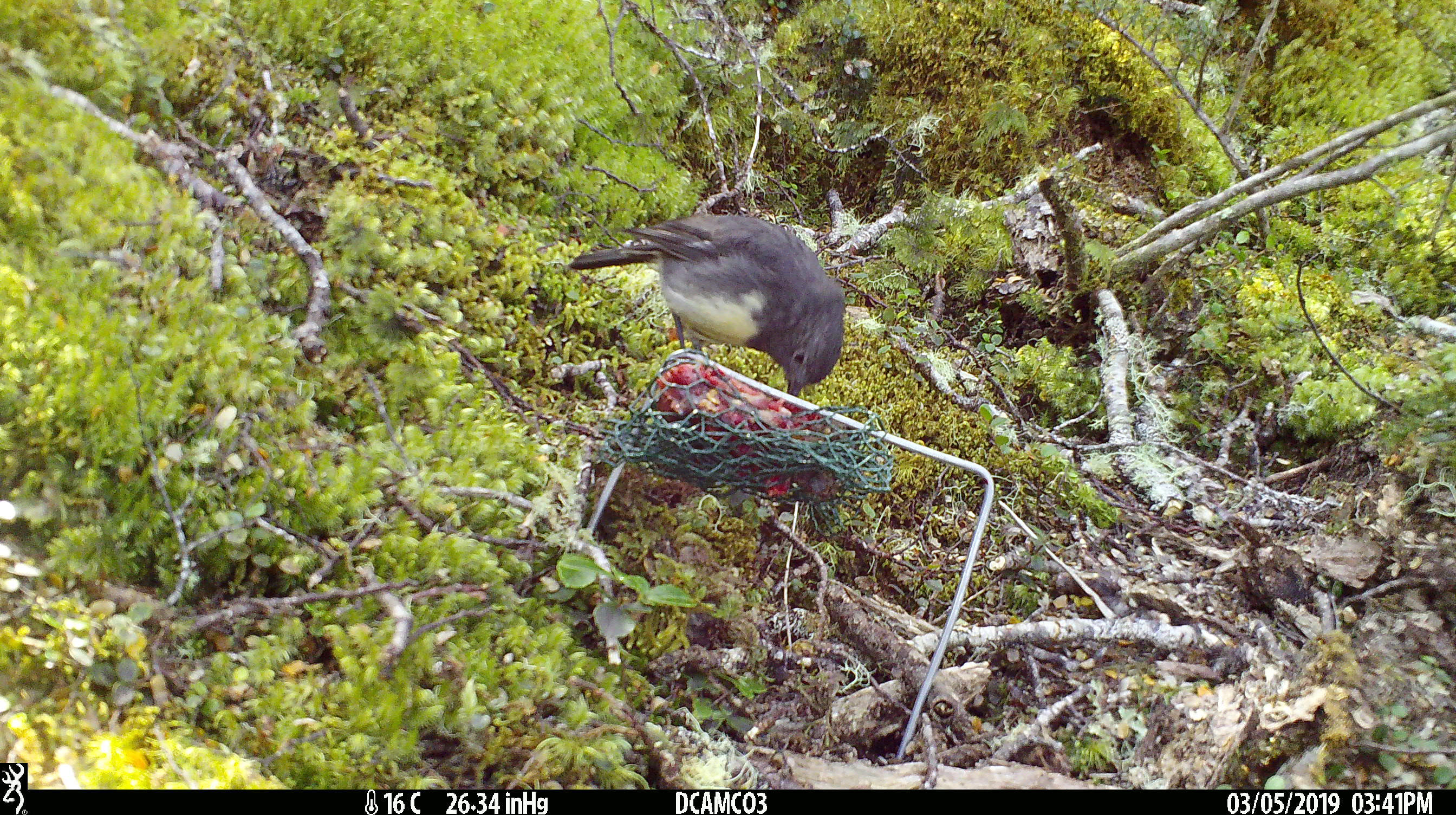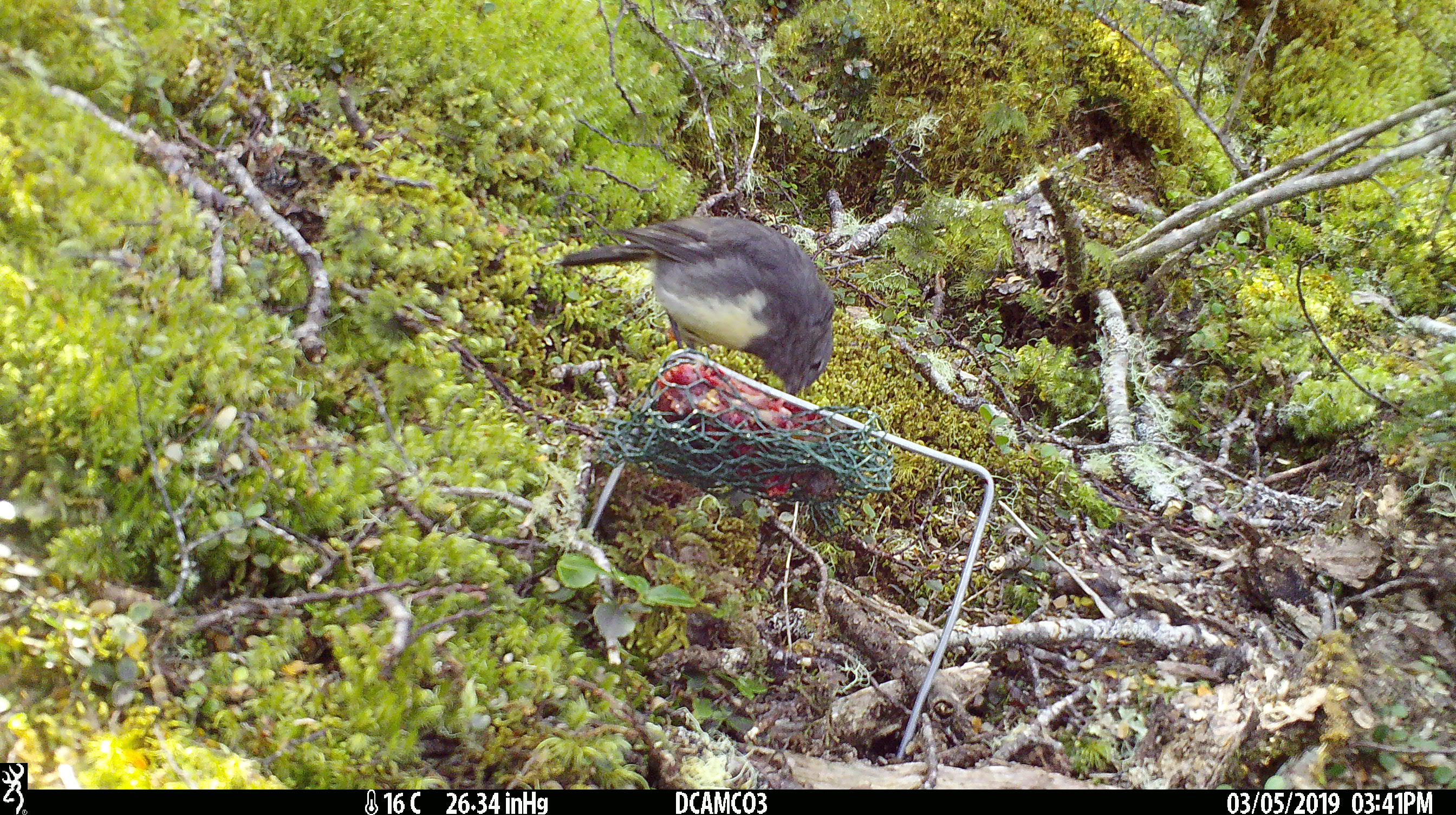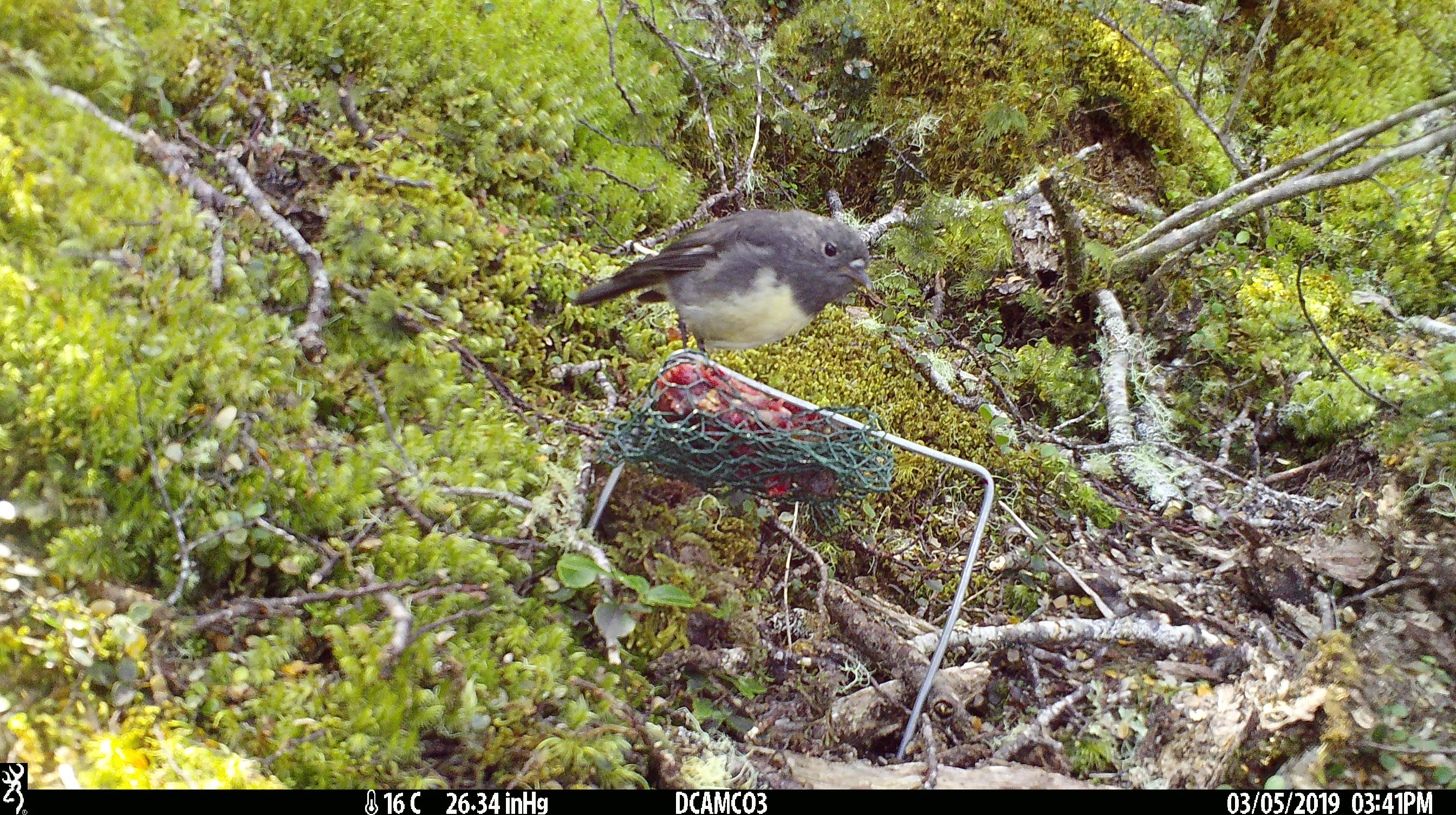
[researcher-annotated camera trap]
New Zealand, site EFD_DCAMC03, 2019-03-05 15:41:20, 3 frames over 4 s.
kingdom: Animalia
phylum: Chordata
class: Aves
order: Passeriformes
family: Petroicidae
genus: Petroica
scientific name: Petroica australis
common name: new zealand robin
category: robin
Robin (new zealand robin) (Petroica australis).